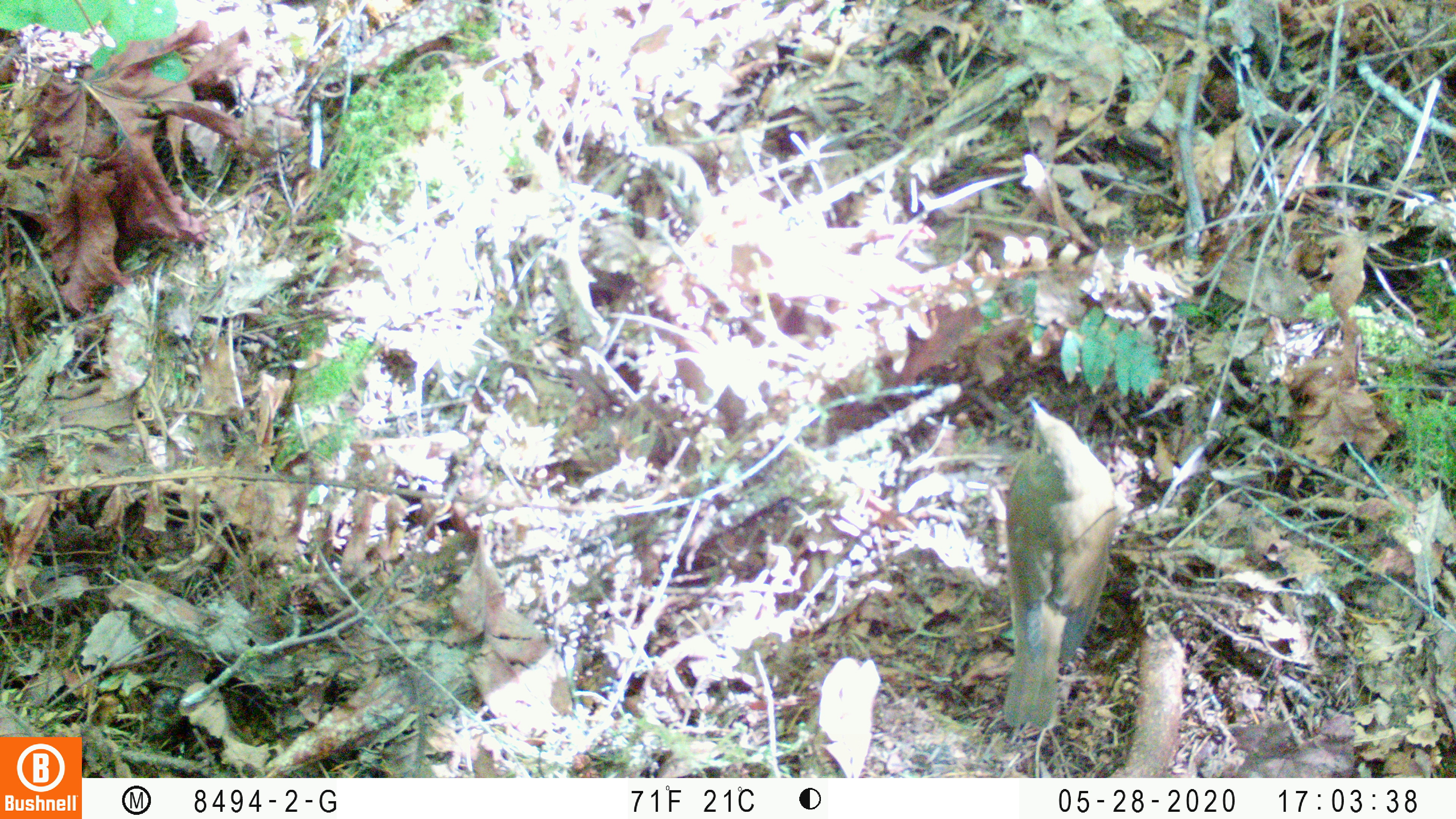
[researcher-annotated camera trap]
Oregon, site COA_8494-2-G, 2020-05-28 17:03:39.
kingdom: Animalia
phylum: Chordata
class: Aves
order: Passeriformes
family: Turdidae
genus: Catharus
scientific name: Catharus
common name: brown thrushes and nightingale-thrushes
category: catharus species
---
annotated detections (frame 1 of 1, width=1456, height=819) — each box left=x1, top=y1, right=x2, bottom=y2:
catharus species: left=987, top=393, right=1125, bottom=728